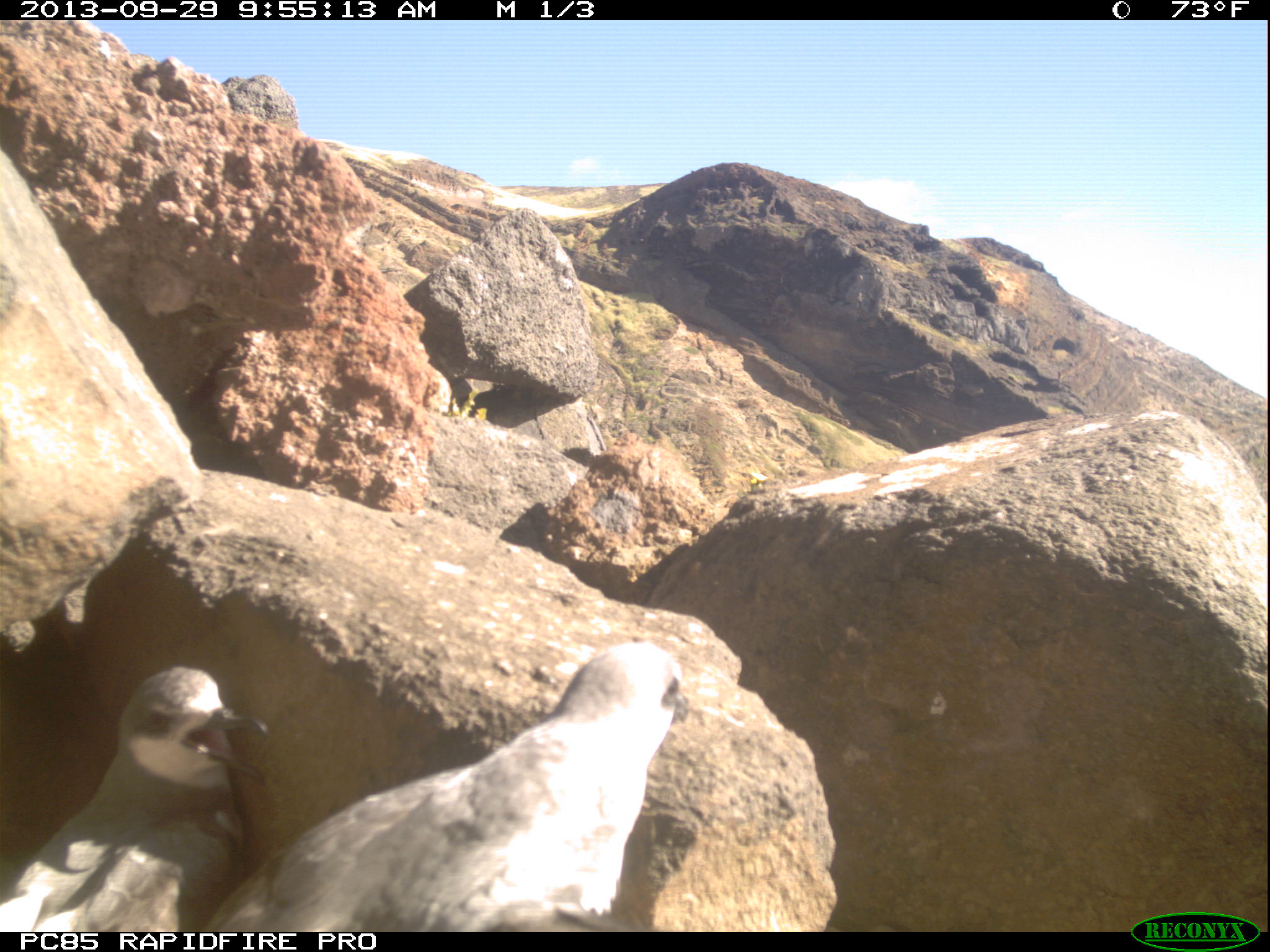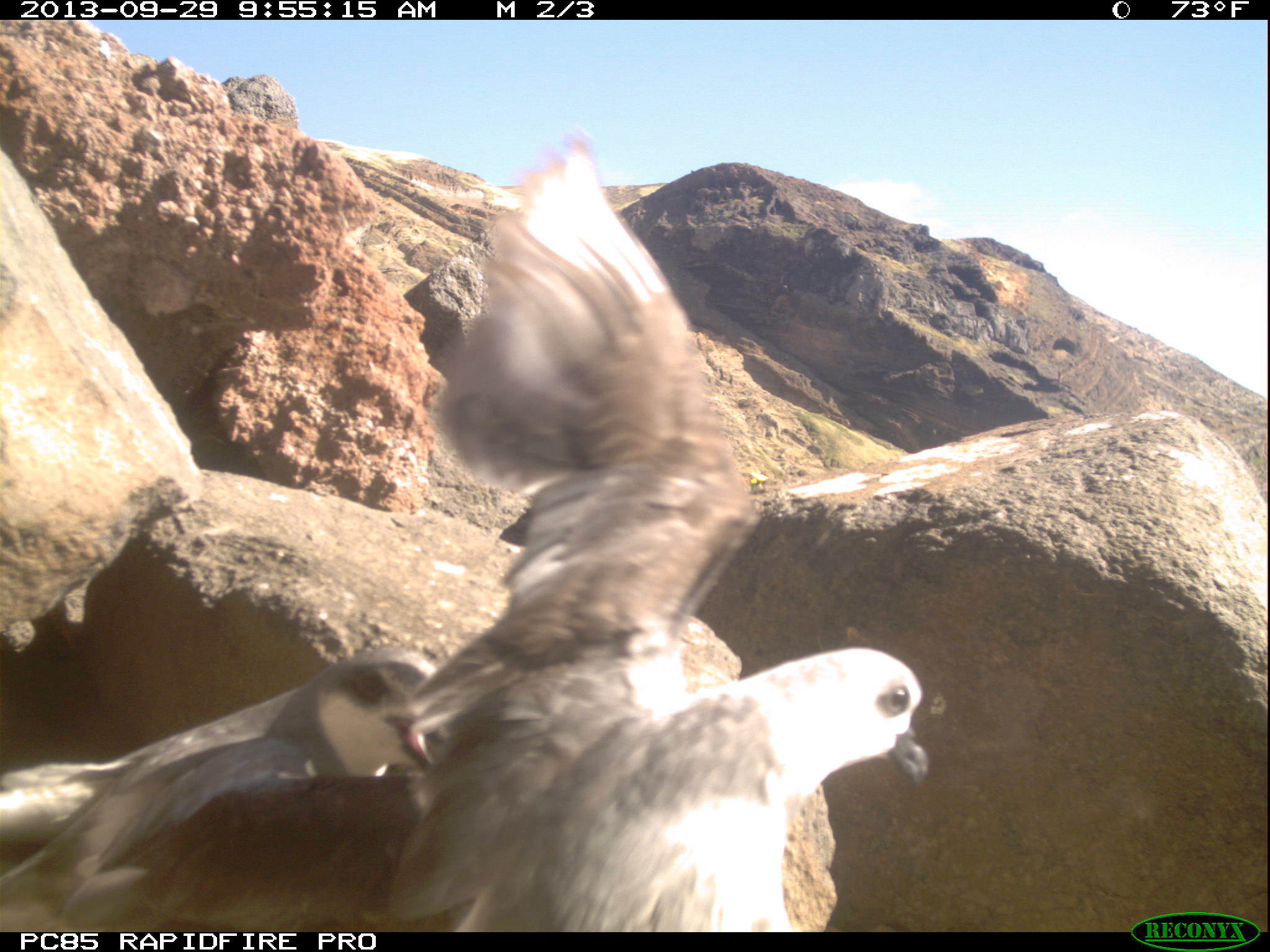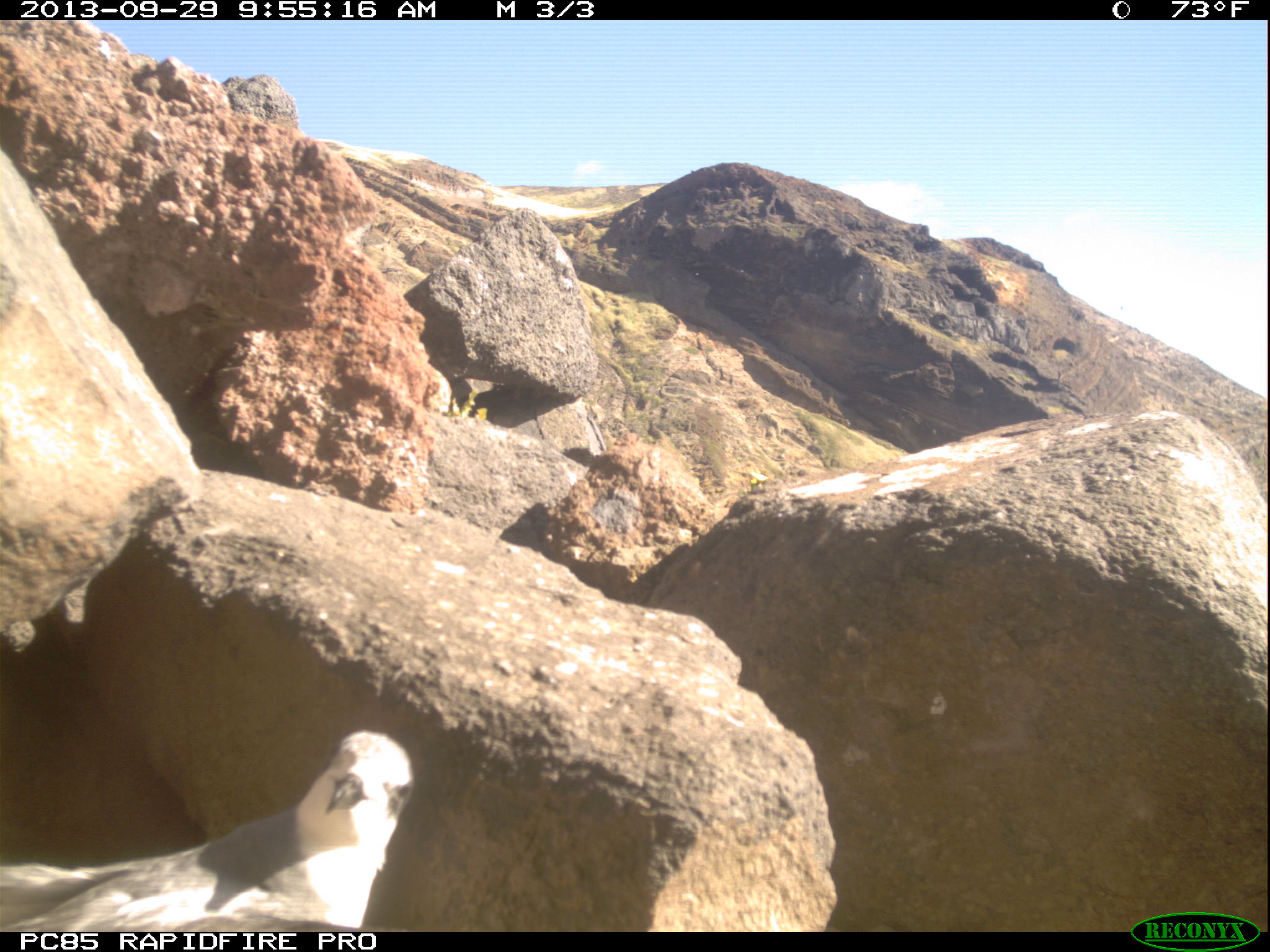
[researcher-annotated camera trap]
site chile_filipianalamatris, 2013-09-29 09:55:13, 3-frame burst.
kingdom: Animalia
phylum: Chordata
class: Aves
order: Procellariiformes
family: Procellariidae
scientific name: Procellariidae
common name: petrel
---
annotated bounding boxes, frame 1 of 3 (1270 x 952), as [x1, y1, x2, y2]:
petrel: [214, 631, 695, 932]; [0, 637, 281, 940]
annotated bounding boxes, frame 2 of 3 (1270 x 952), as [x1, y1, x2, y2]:
petrel: [317, 143, 927, 925]; [1, 653, 456, 932]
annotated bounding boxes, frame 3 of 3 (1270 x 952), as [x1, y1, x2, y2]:
petrel: [0, 726, 427, 932]